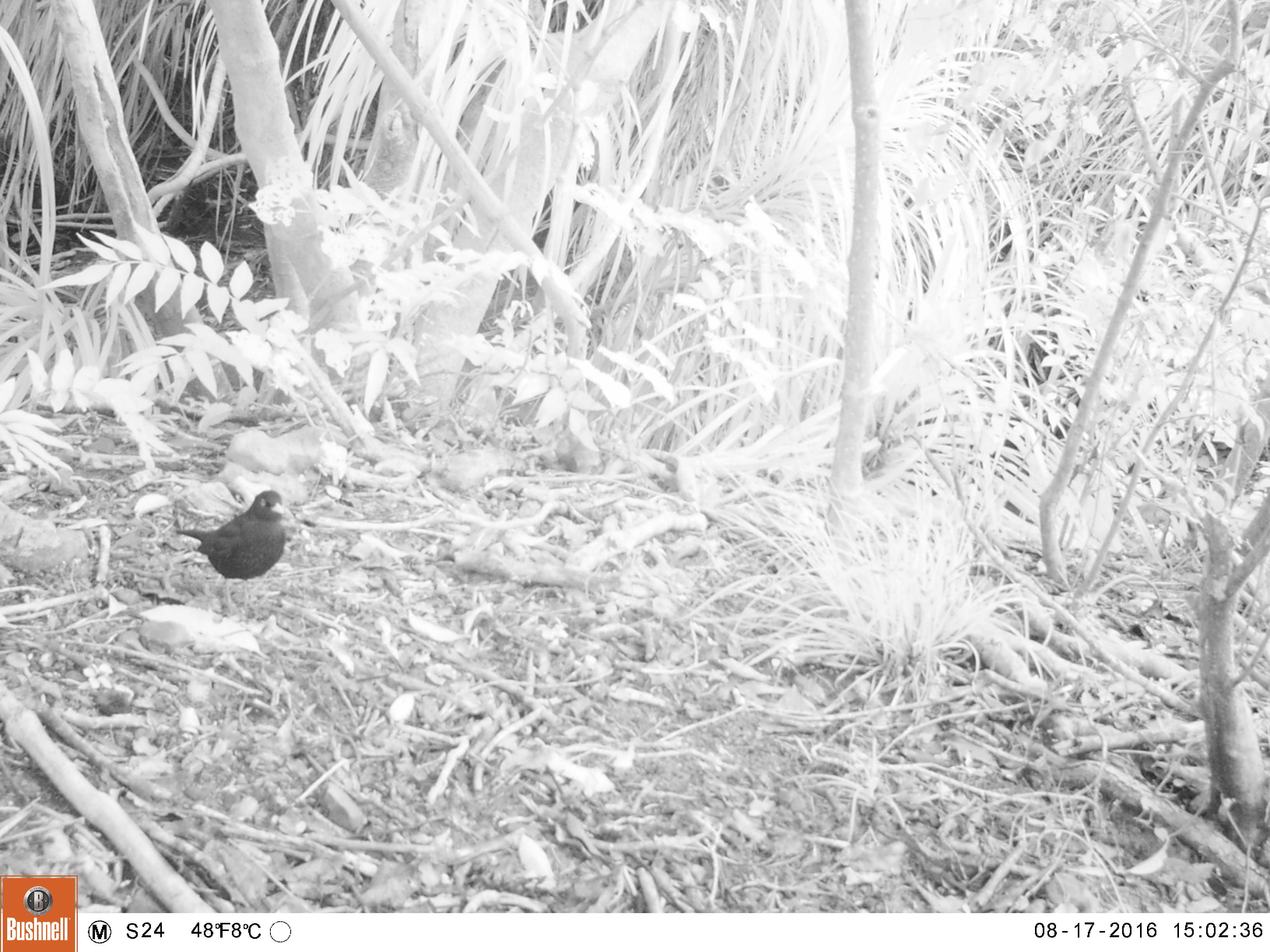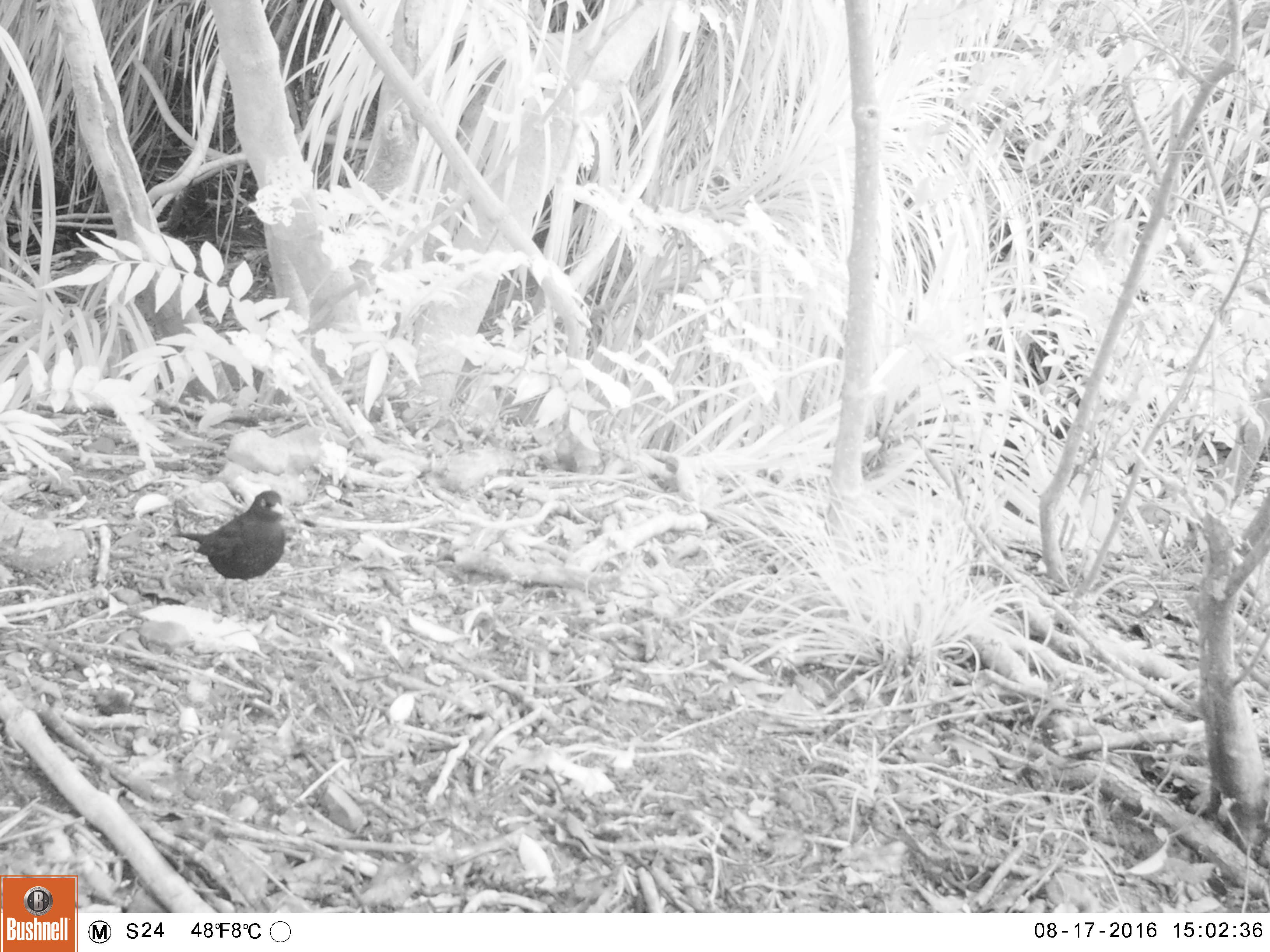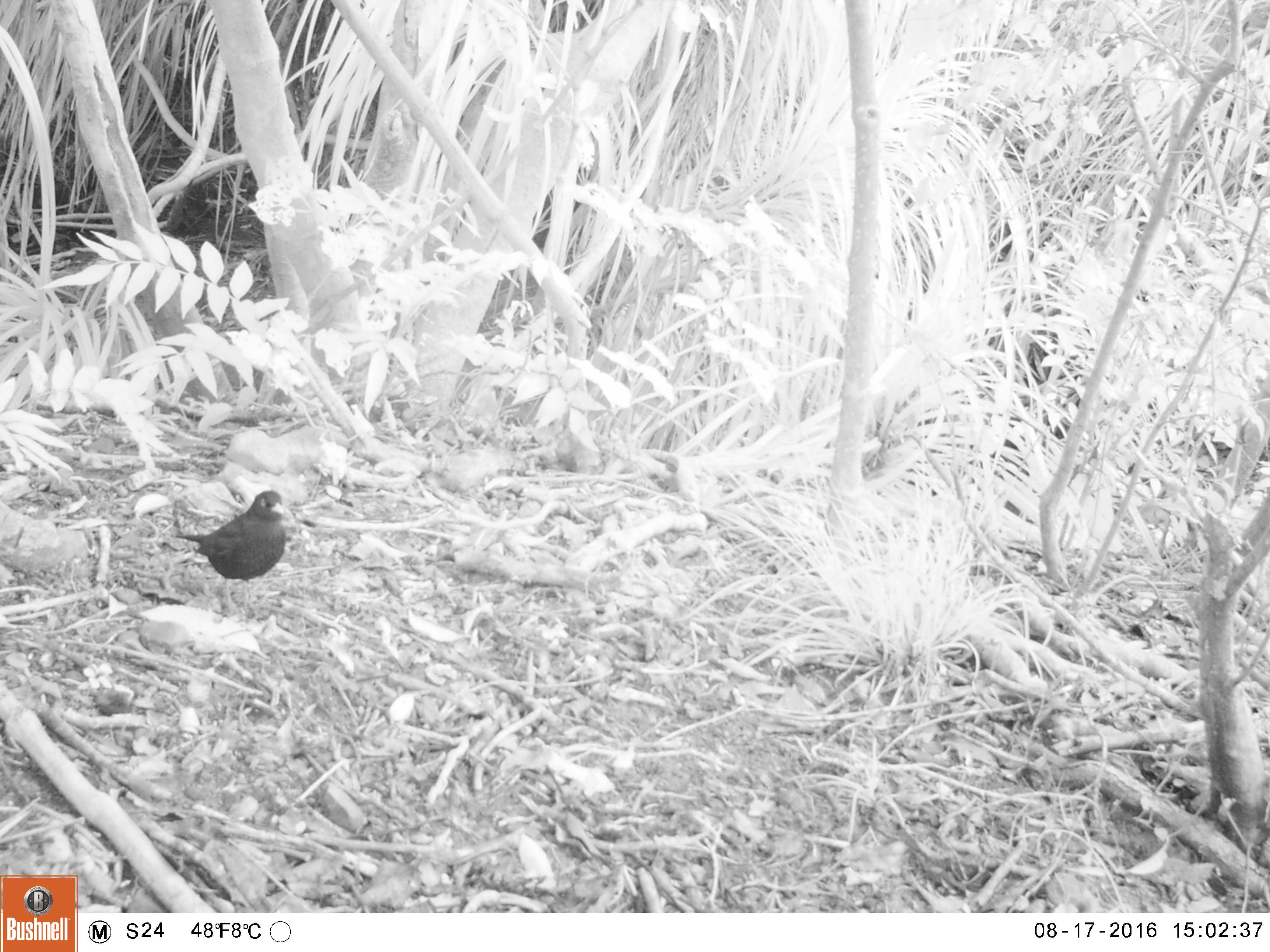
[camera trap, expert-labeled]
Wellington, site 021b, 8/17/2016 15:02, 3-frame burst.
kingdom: Animalia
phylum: Chordata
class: Aves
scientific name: Aves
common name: bird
Bird (Aves).